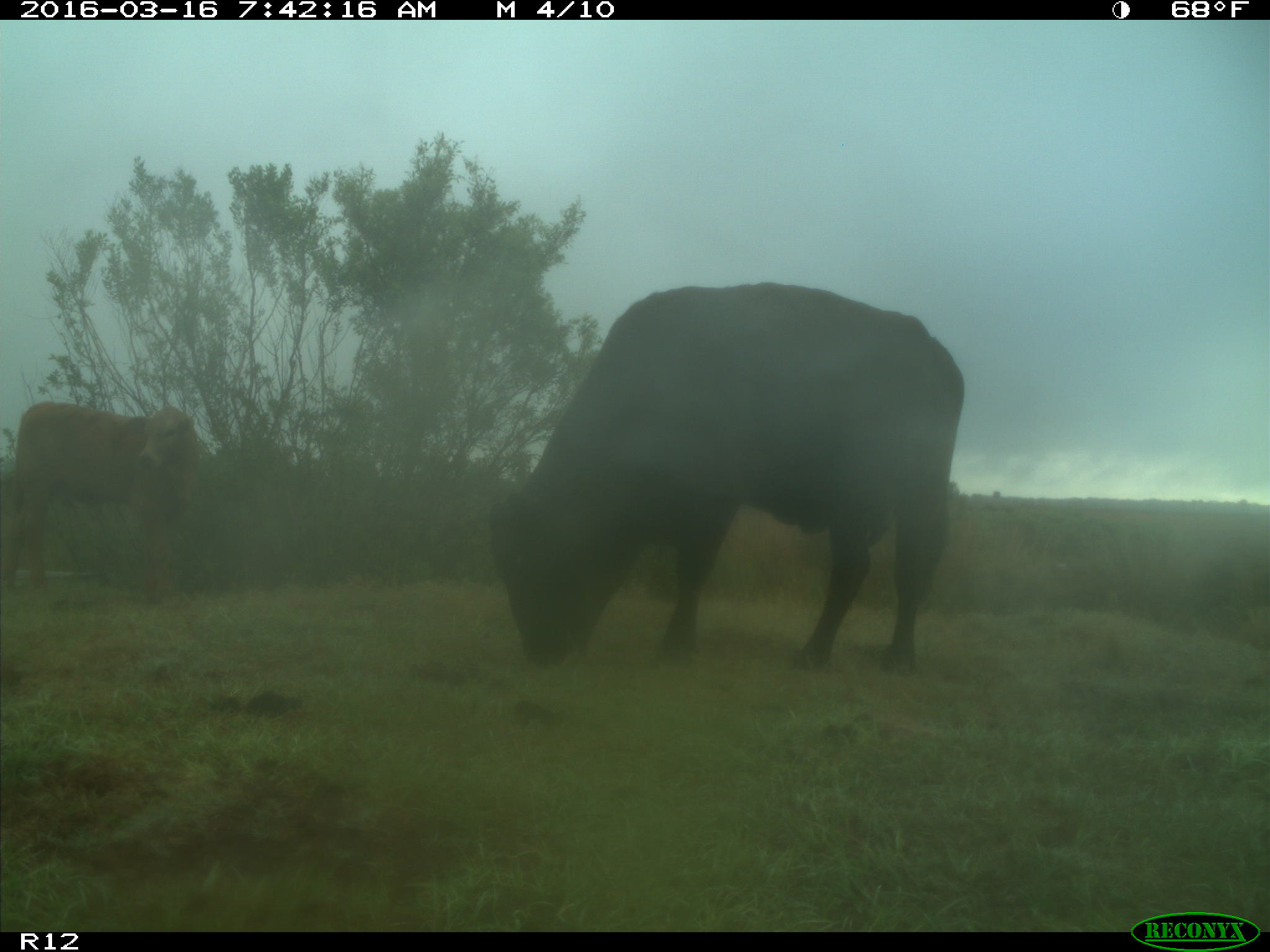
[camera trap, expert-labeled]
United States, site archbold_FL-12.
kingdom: Animalia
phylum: Chordata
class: Mammalia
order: Artiodactyla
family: Bovidae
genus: Bos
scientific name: Bos taurus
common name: domestic cow